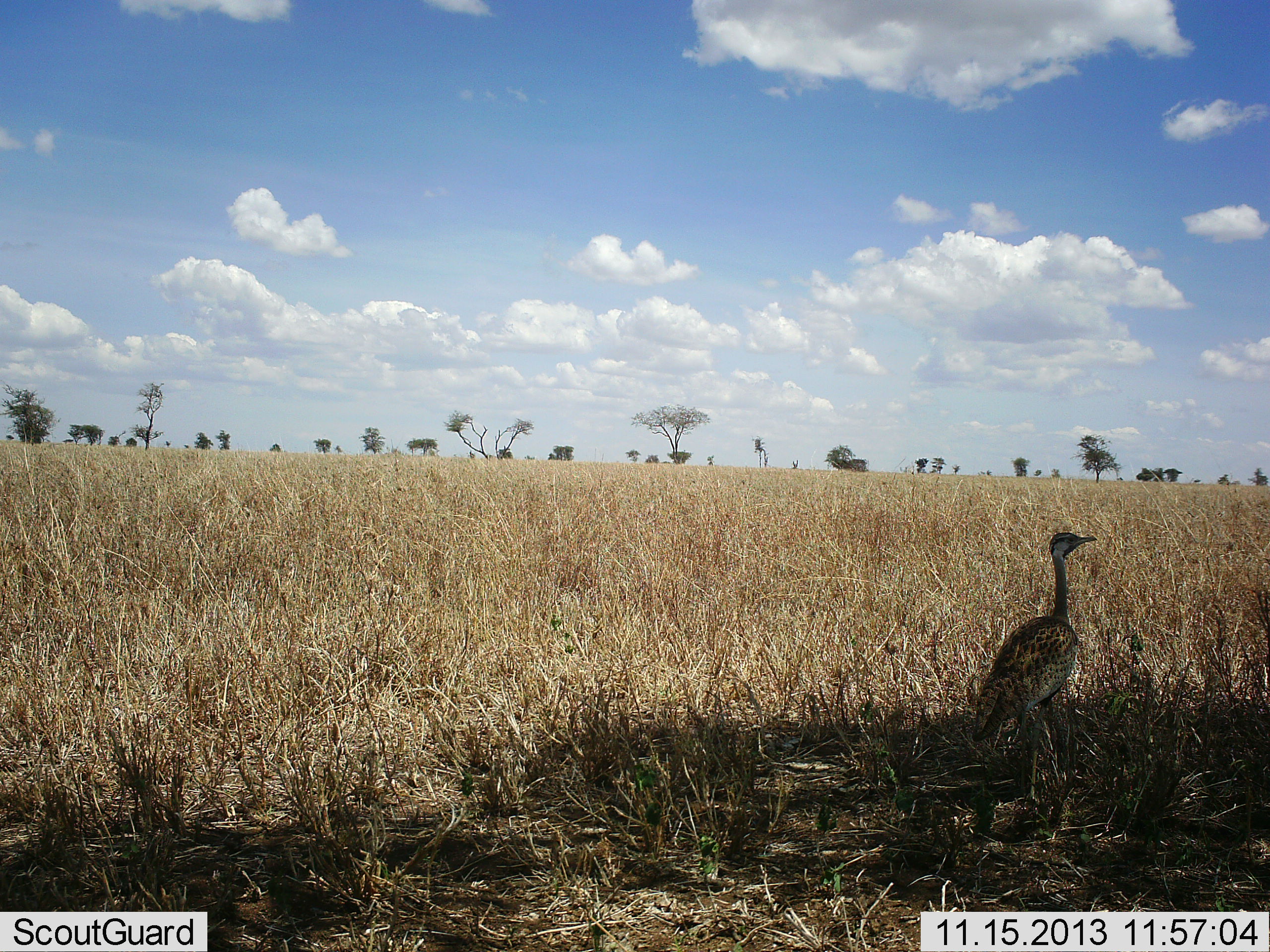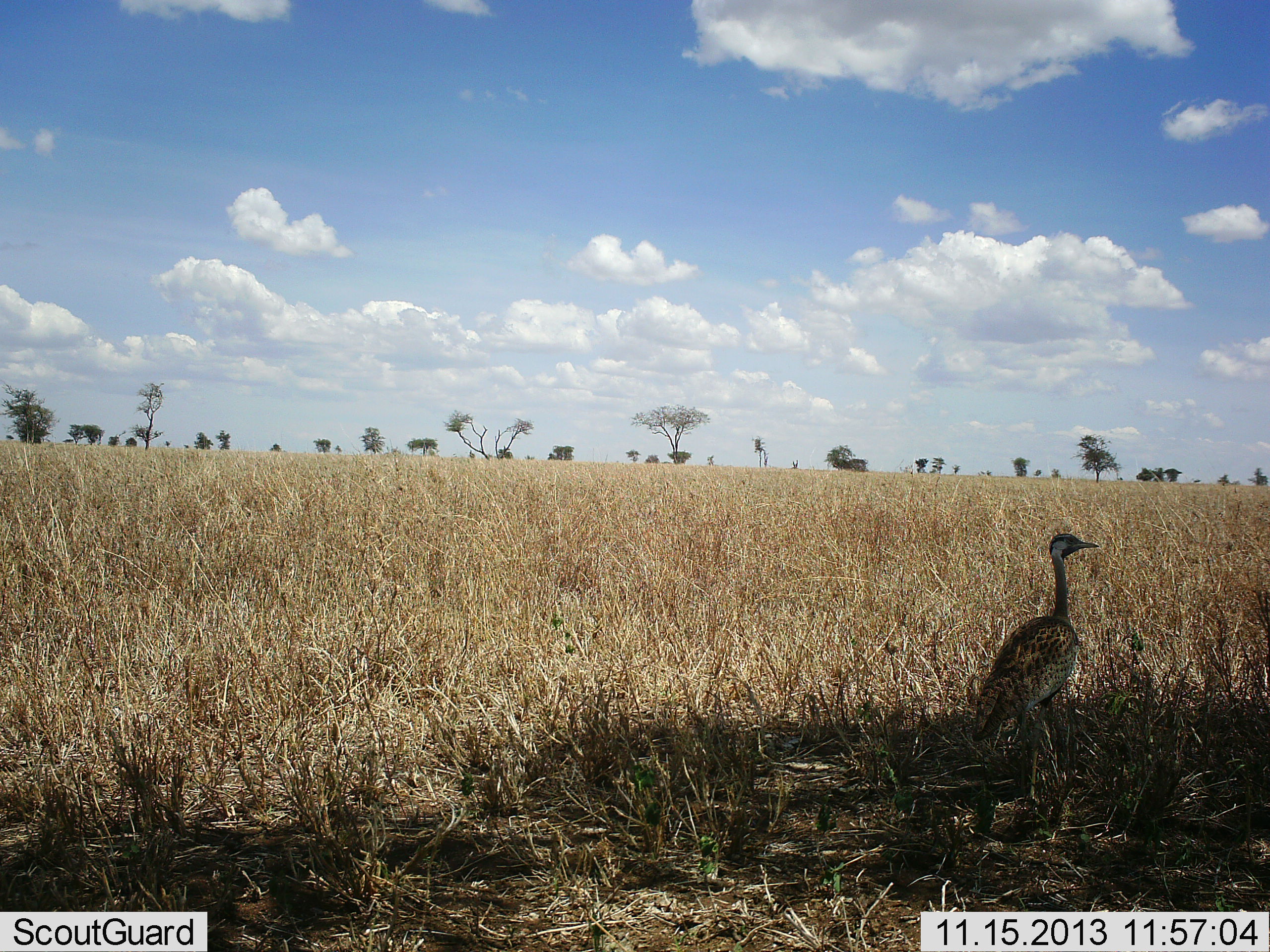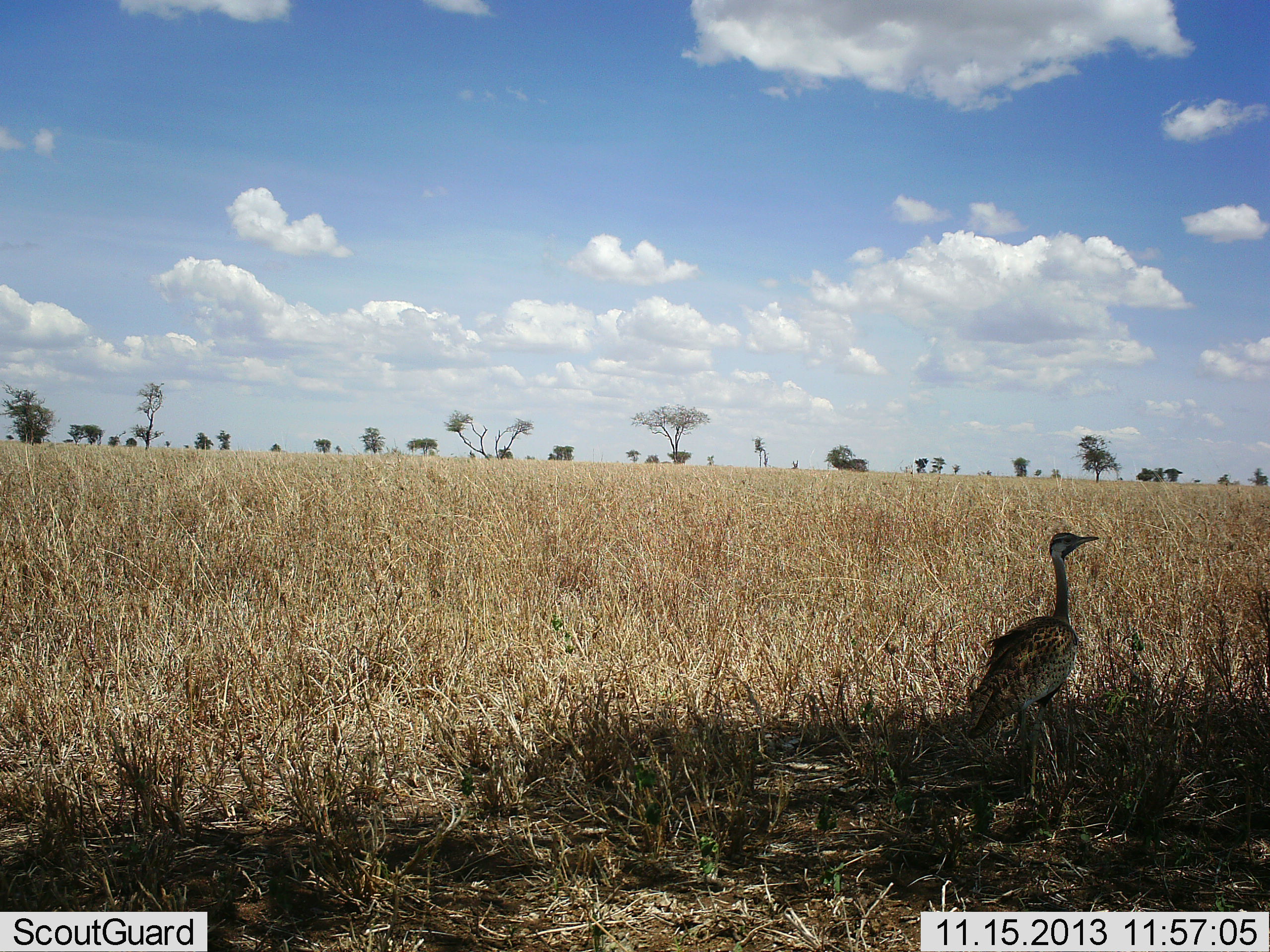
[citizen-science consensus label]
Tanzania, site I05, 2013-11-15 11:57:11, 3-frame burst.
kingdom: Animalia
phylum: Chordata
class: Aves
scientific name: Aves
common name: bird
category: otherbird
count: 1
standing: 100%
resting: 0%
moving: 0%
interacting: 0%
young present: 0%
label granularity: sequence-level